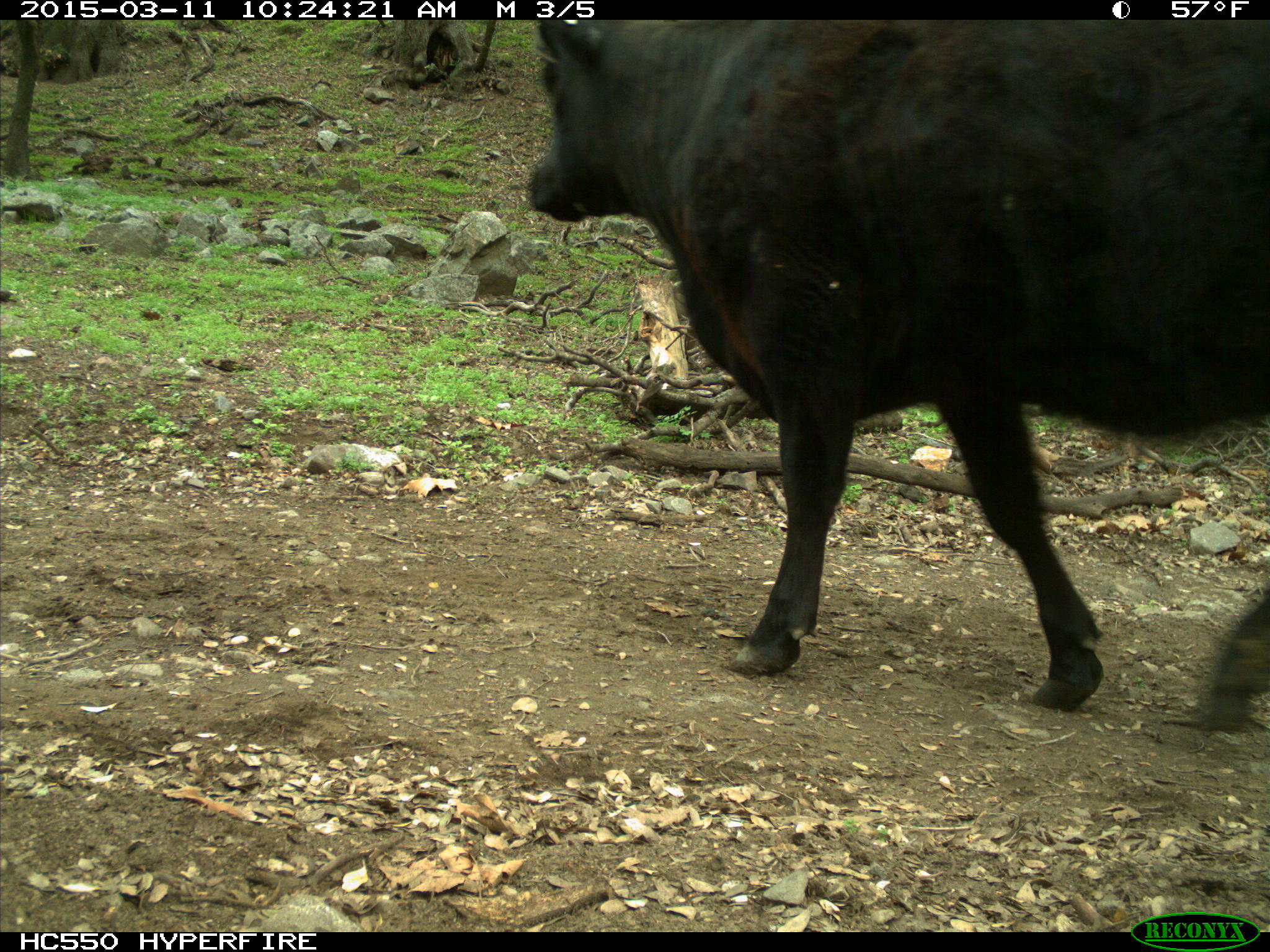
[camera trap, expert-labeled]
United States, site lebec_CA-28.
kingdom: Animalia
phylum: Chordata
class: Mammalia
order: Artiodactyla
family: Bovidae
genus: Bos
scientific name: Bos taurus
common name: domestic cow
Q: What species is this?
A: Bos taurus (domestic cow).